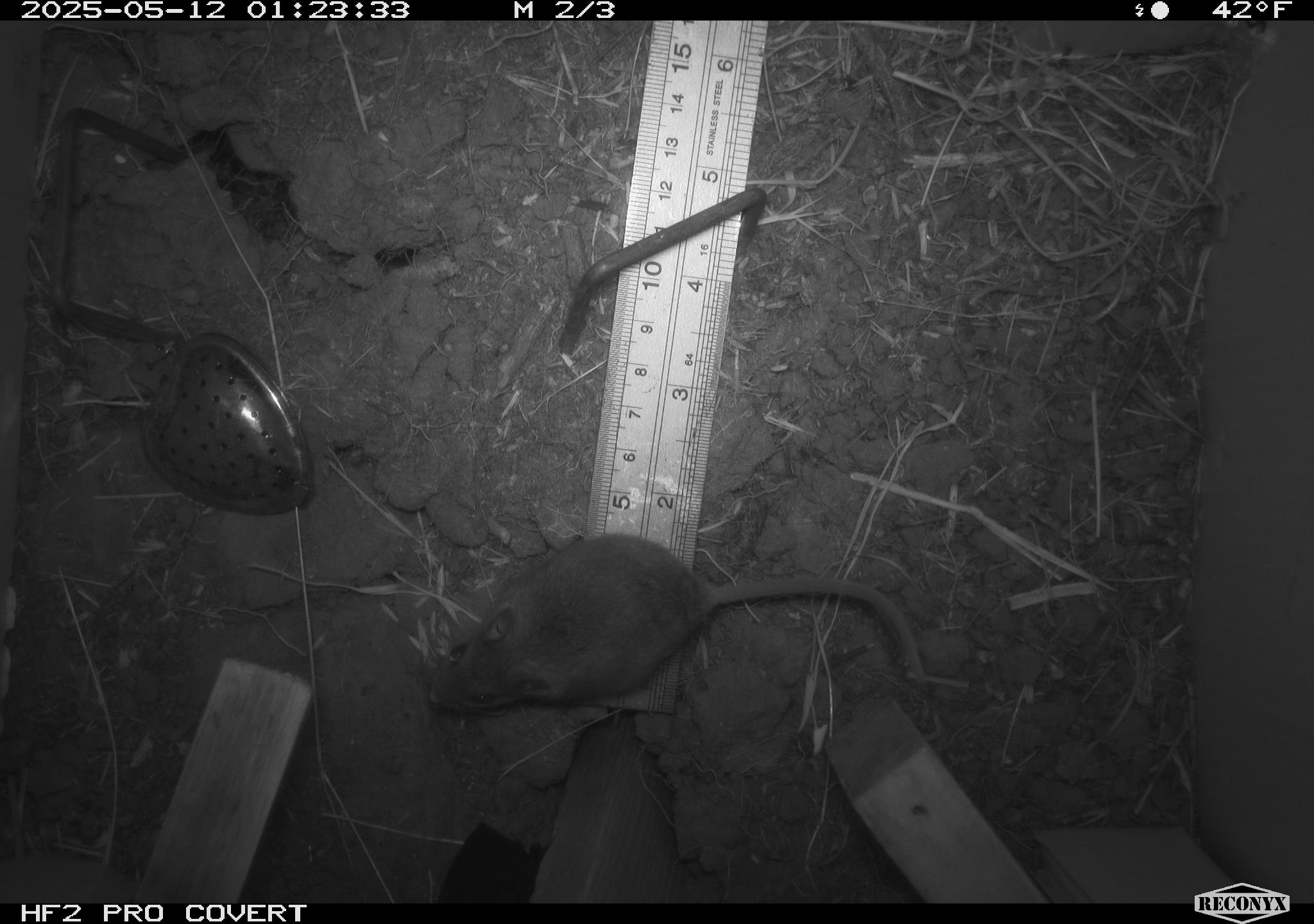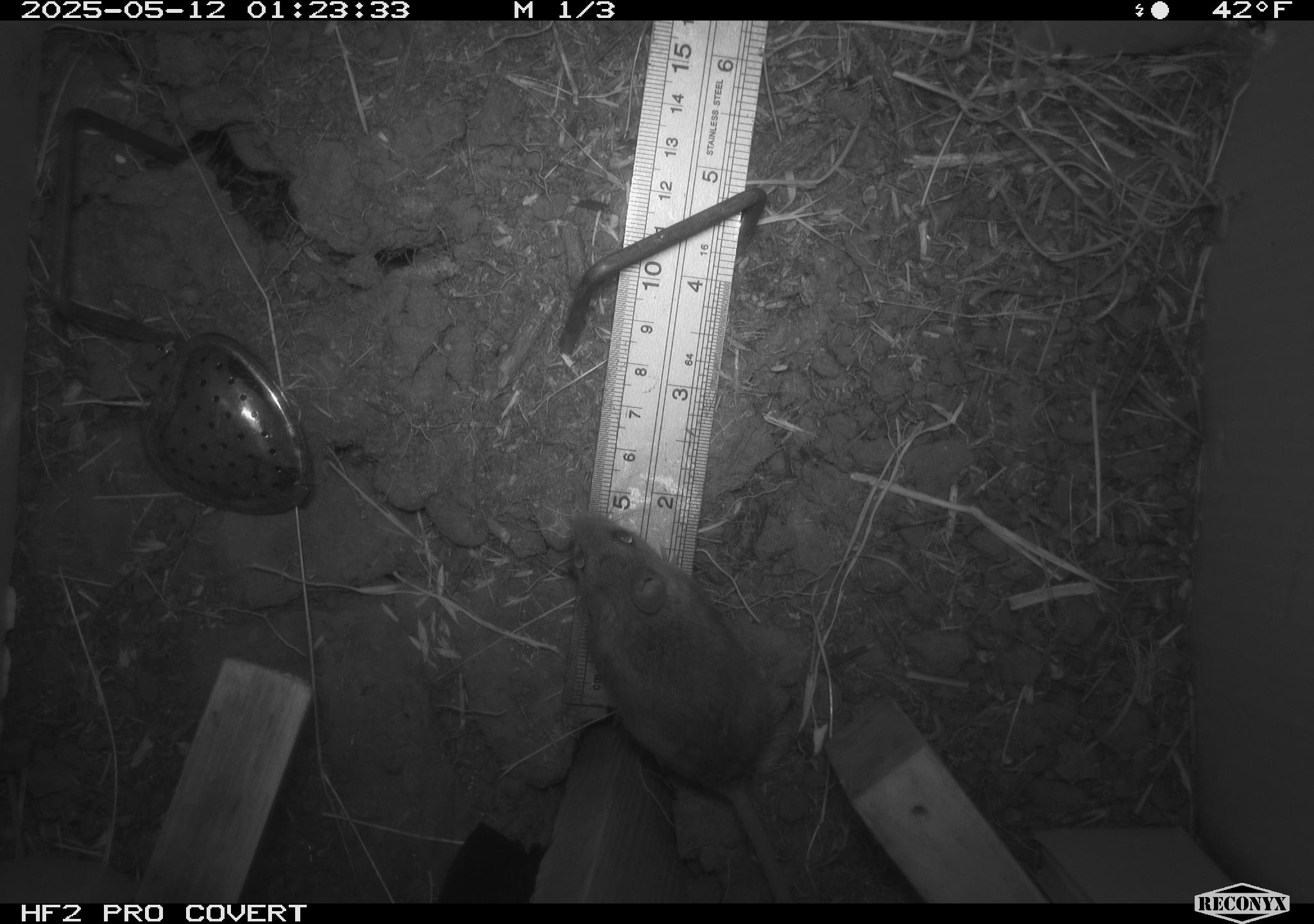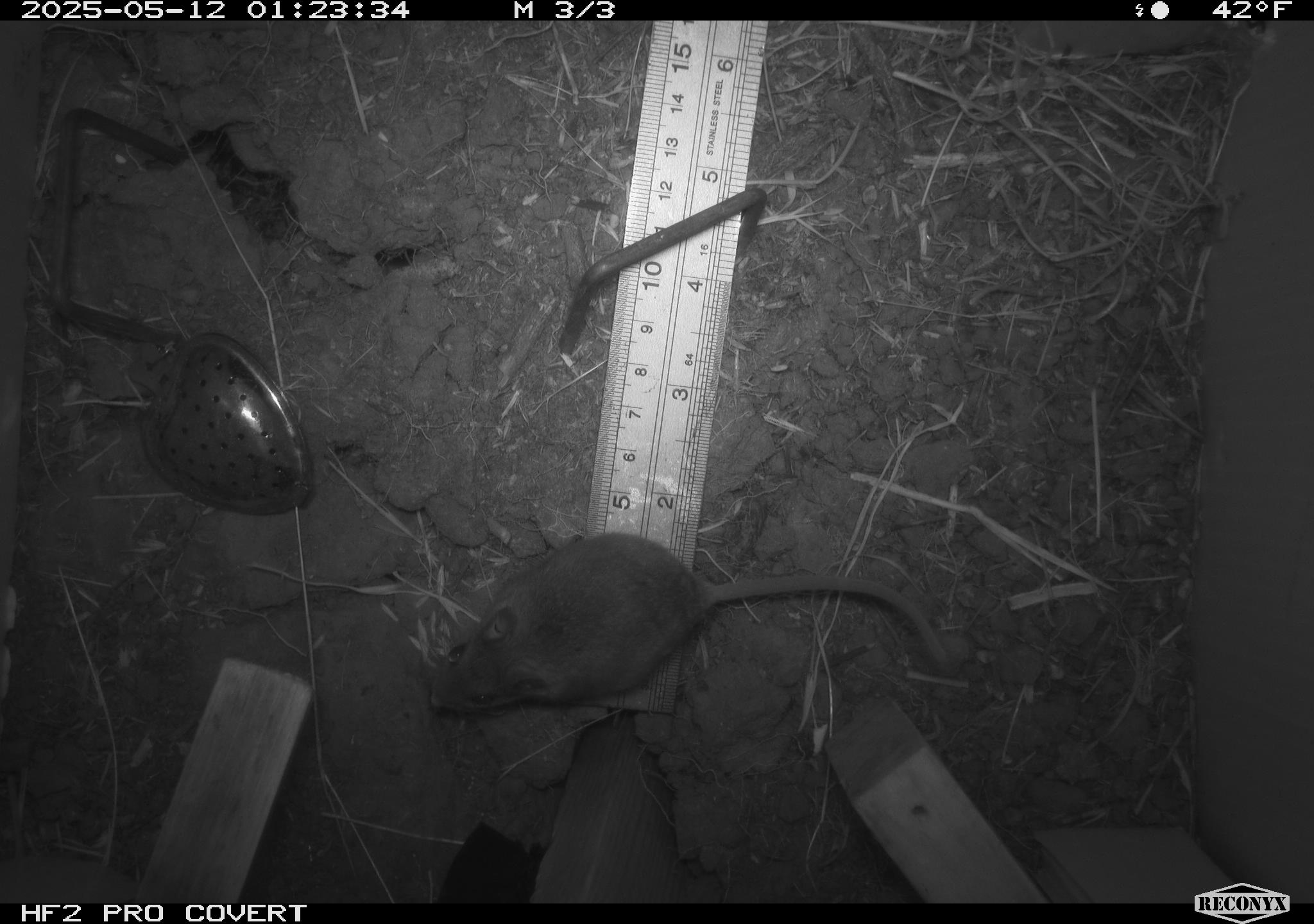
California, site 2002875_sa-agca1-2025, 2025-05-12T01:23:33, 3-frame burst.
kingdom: Animalia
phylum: Chordata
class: Mammalia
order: Rodentia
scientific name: Rodentia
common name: mouse species